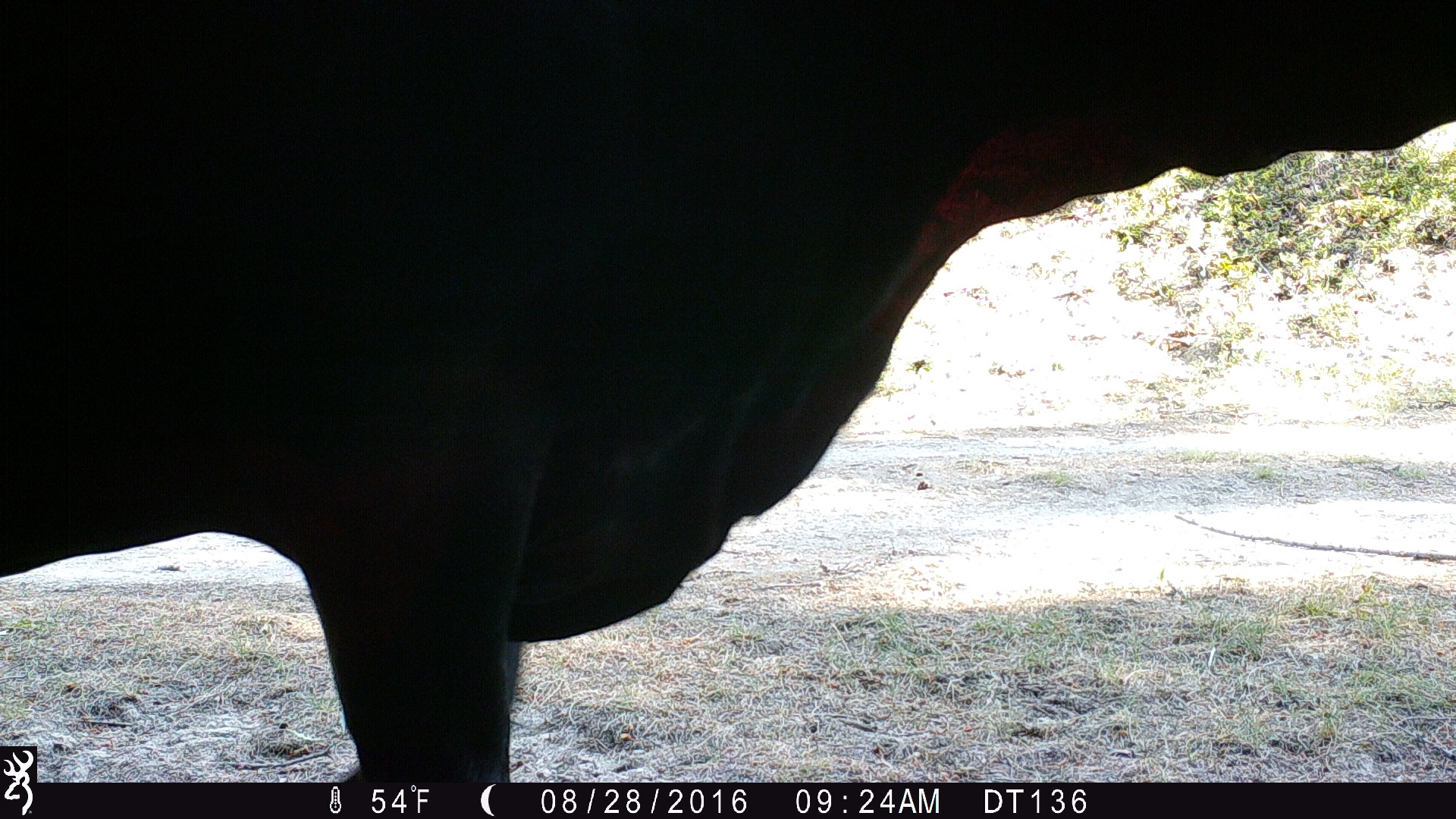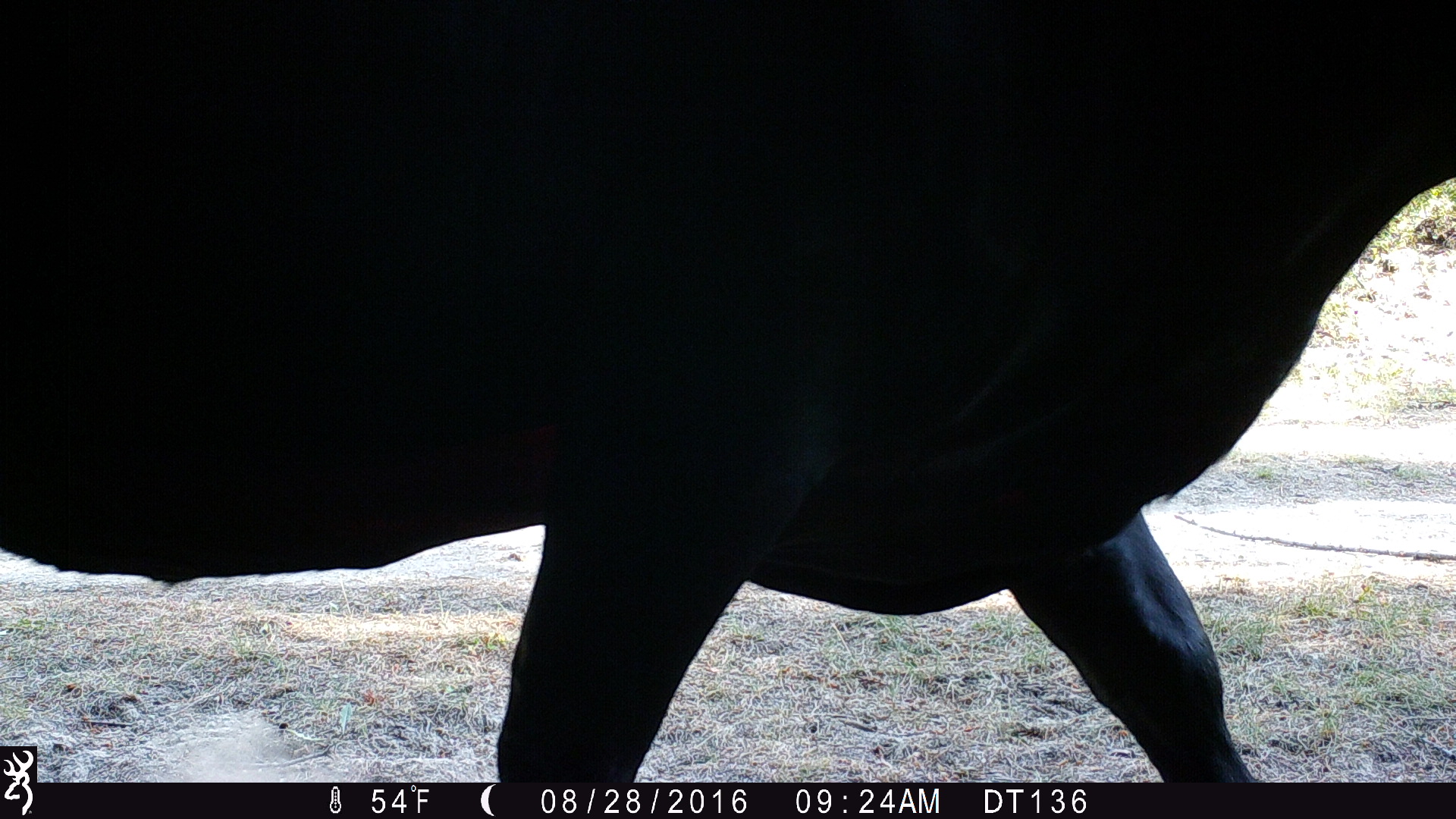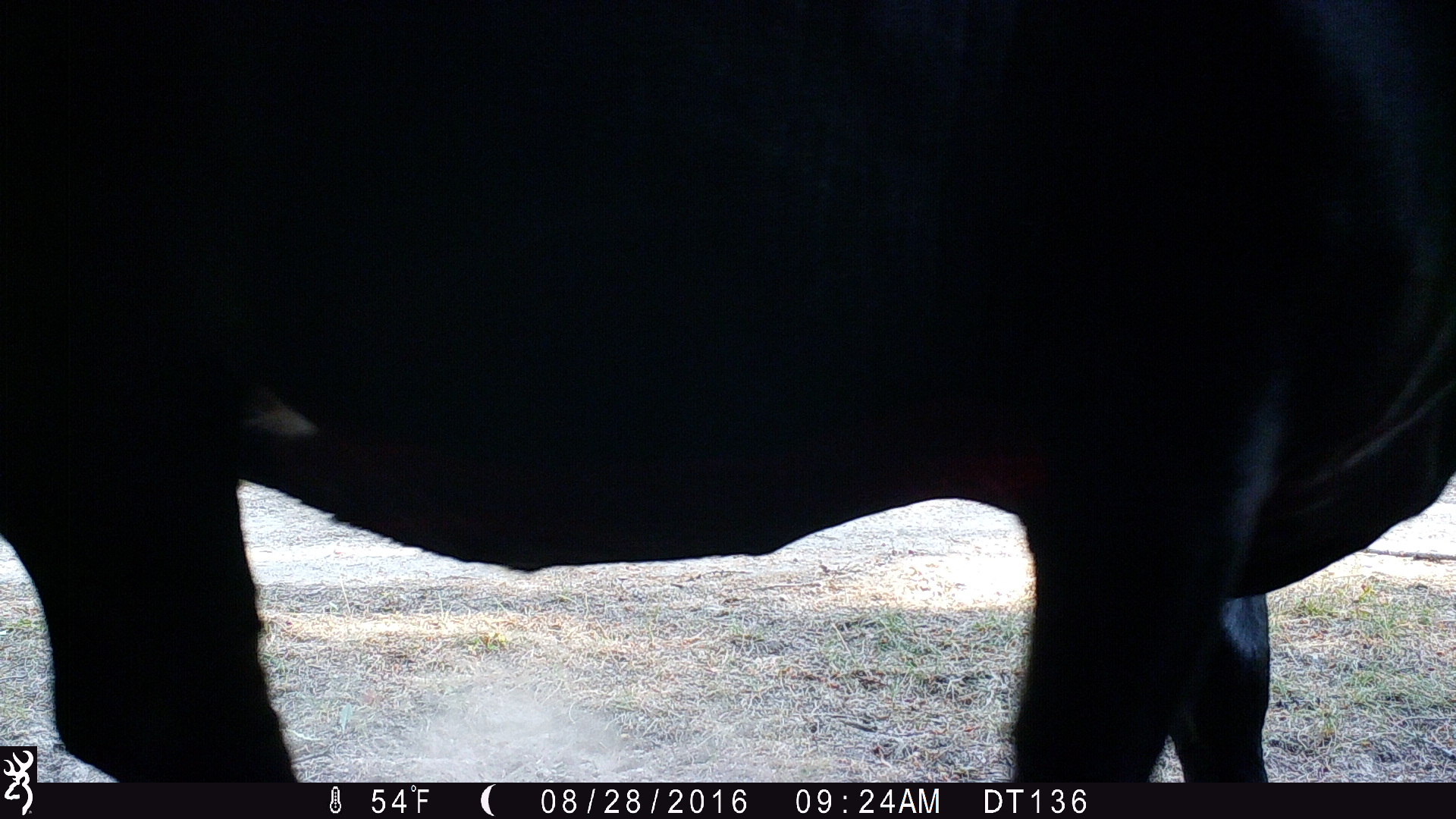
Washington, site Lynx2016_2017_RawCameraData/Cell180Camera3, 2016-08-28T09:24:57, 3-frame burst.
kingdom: Animalia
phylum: Chordata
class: Mammalia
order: Artiodactyla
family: Bovidae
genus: Bos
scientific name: Bos taurus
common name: domestic cattle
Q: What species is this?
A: Domestic cattle (Bos taurus).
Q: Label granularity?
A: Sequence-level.